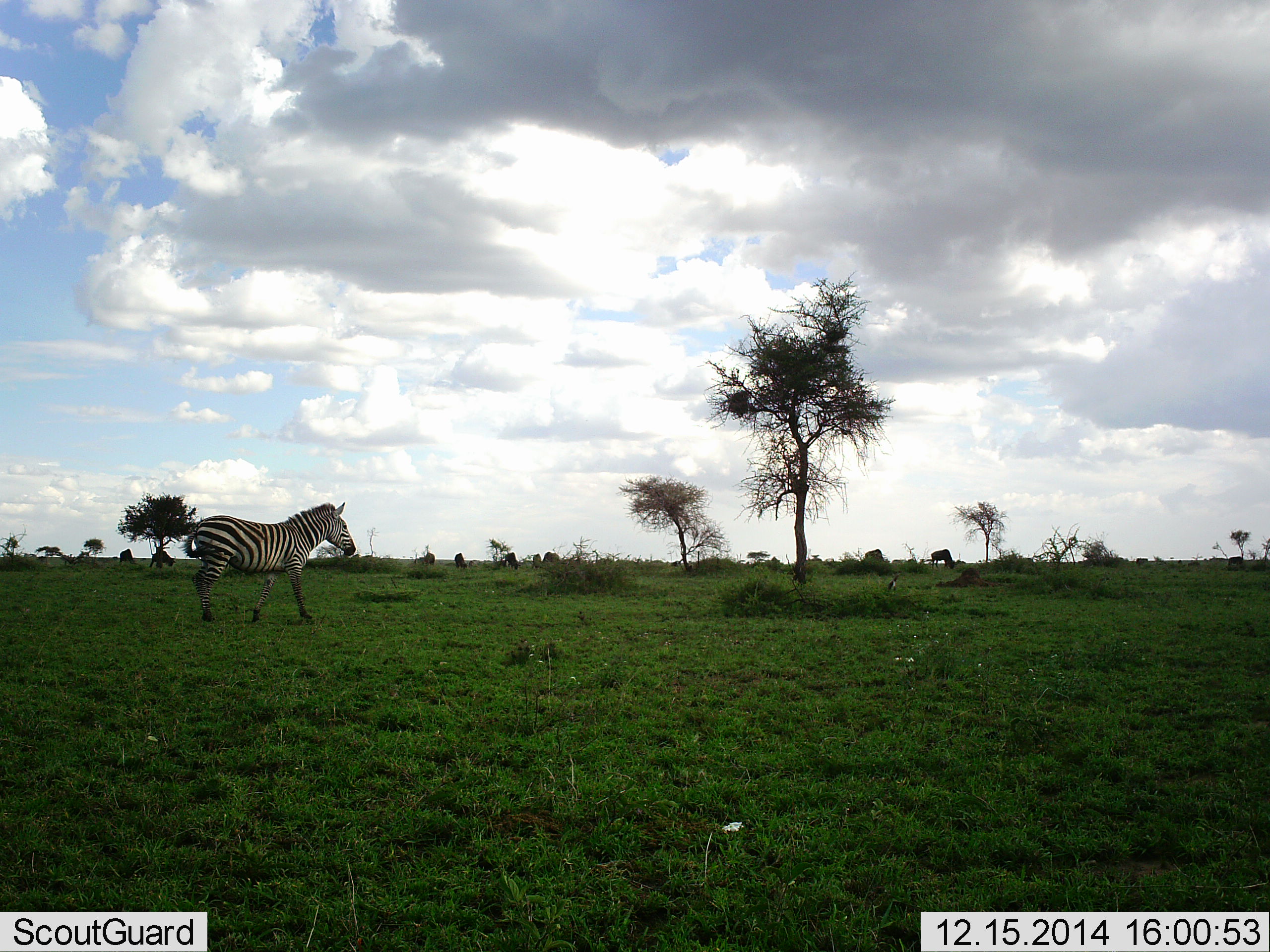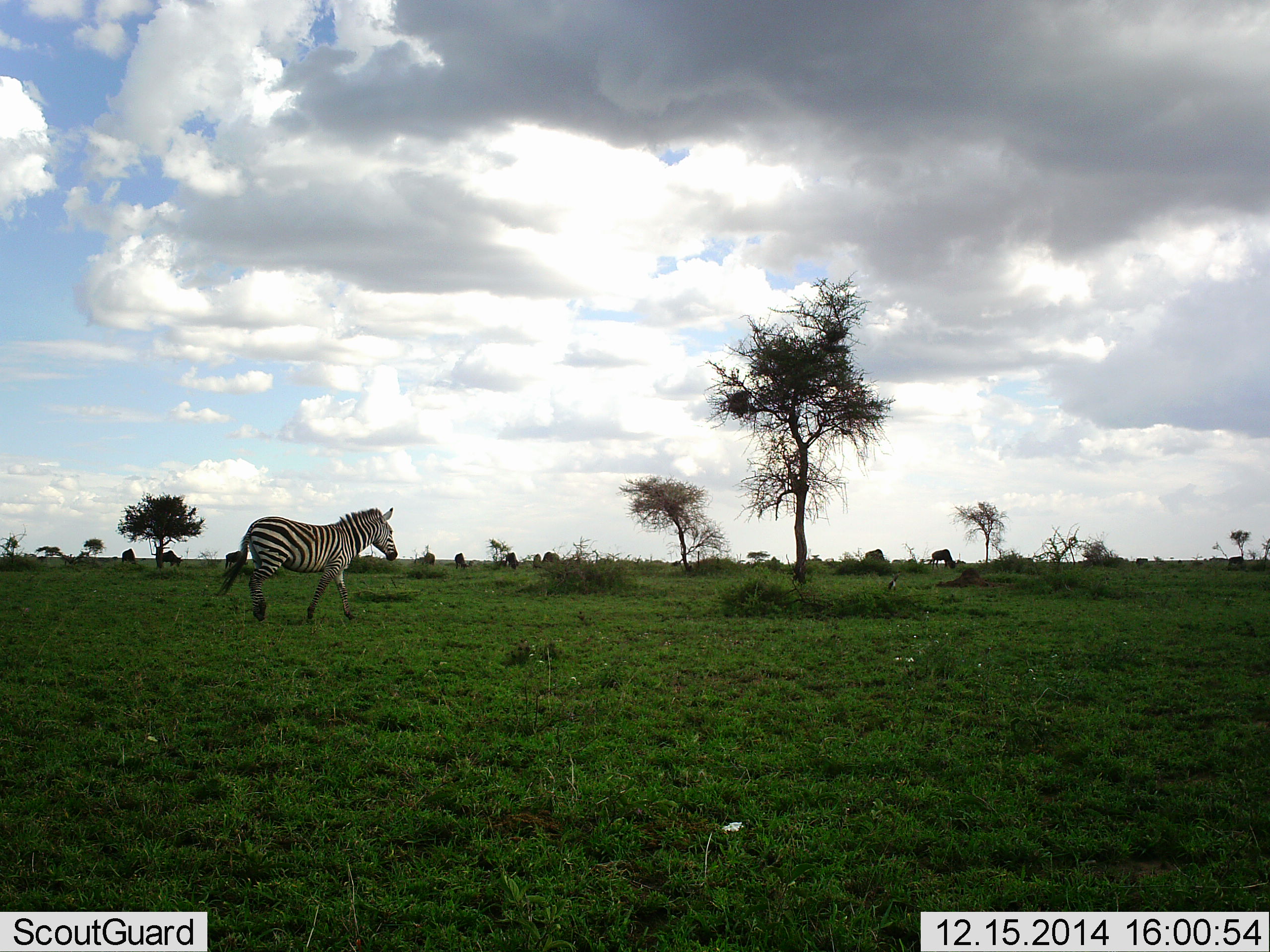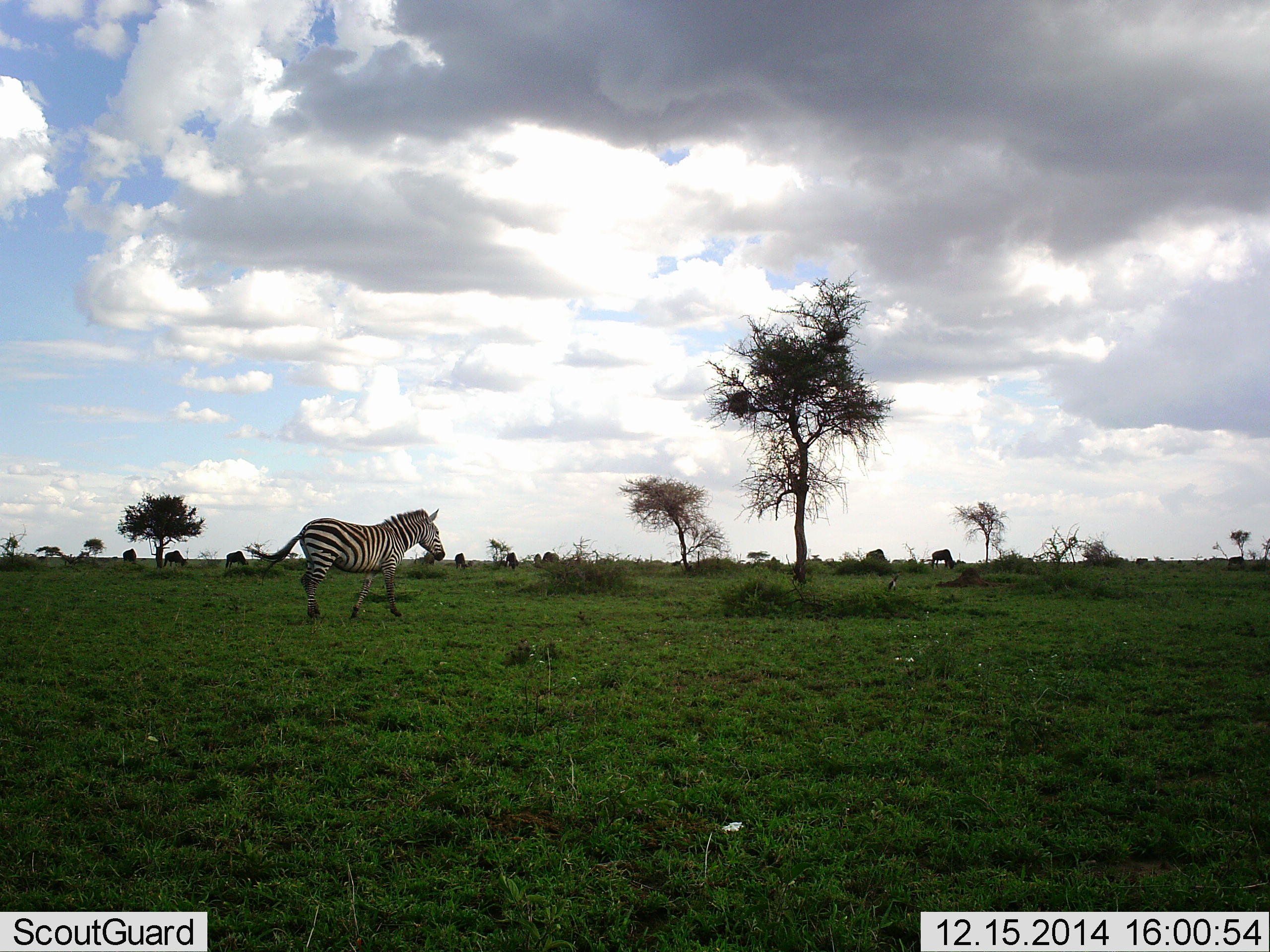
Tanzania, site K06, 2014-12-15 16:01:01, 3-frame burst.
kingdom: Animalia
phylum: Chordata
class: Mammalia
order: Perissodactyla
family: Equidae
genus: Equus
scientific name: Equus quagga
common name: plains zebra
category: zebra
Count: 1.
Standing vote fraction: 7%.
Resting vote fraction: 0%.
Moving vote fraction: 93%.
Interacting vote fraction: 0%.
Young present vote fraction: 0%.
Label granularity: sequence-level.